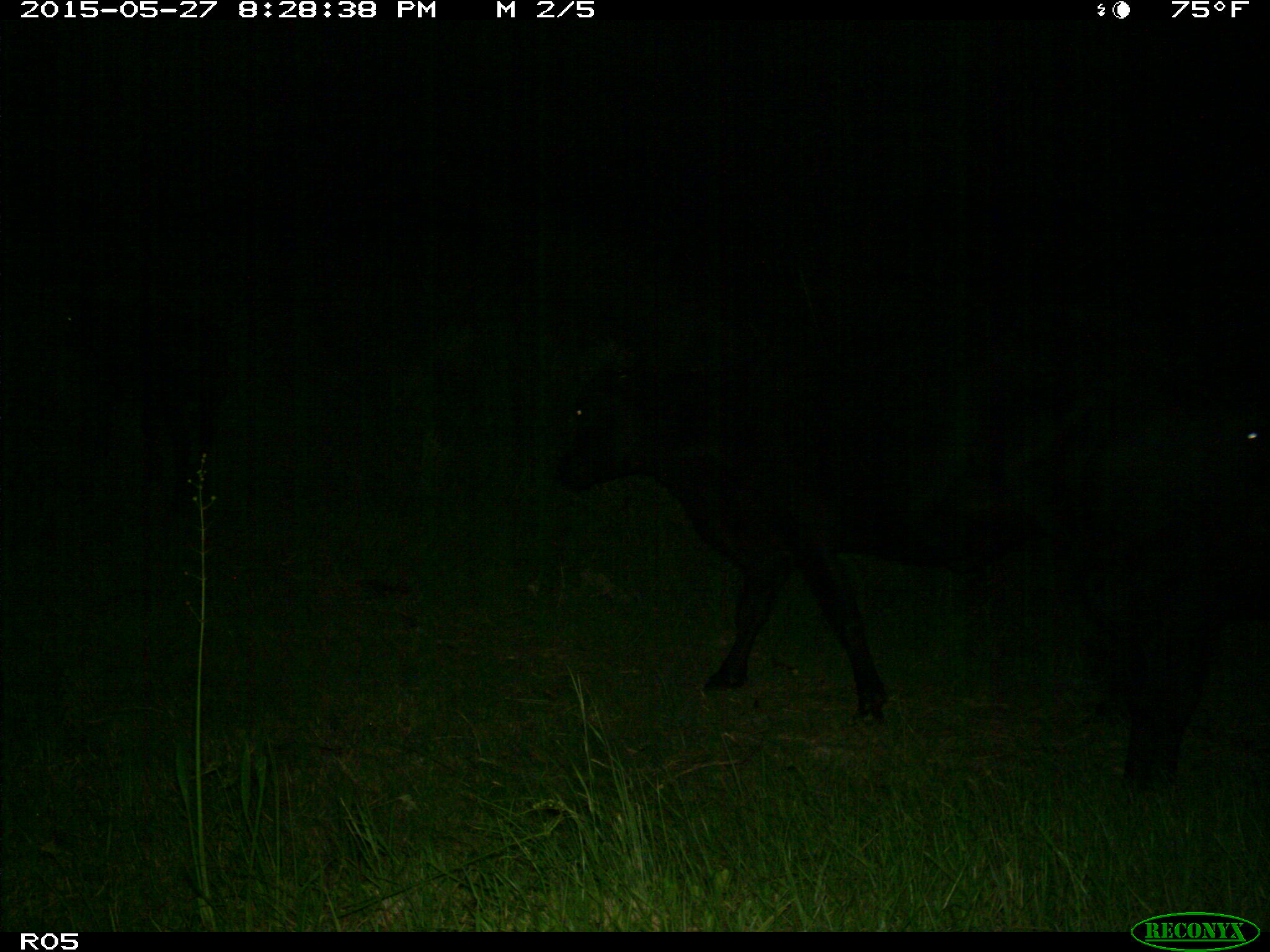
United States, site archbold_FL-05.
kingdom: Animalia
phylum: Chordata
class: Mammalia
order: Artiodactyla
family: Bovidae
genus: Bos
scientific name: Bos taurus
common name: domestic cow